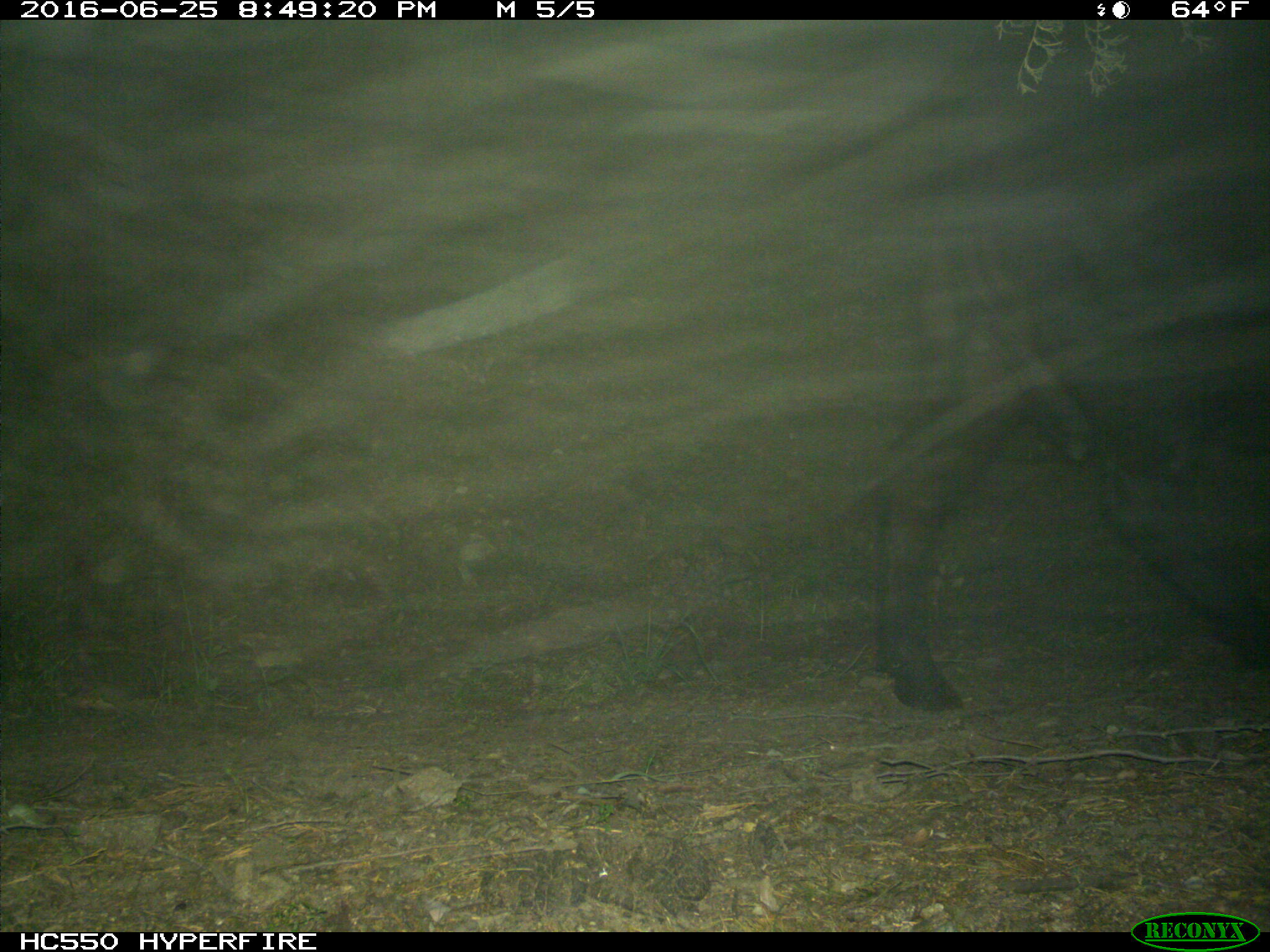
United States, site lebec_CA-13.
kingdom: Animalia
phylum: Chordata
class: Mammalia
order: Artiodactyla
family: Bovidae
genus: Bos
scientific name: Bos taurus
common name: domestic cow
Bos taurus (domestic cow).